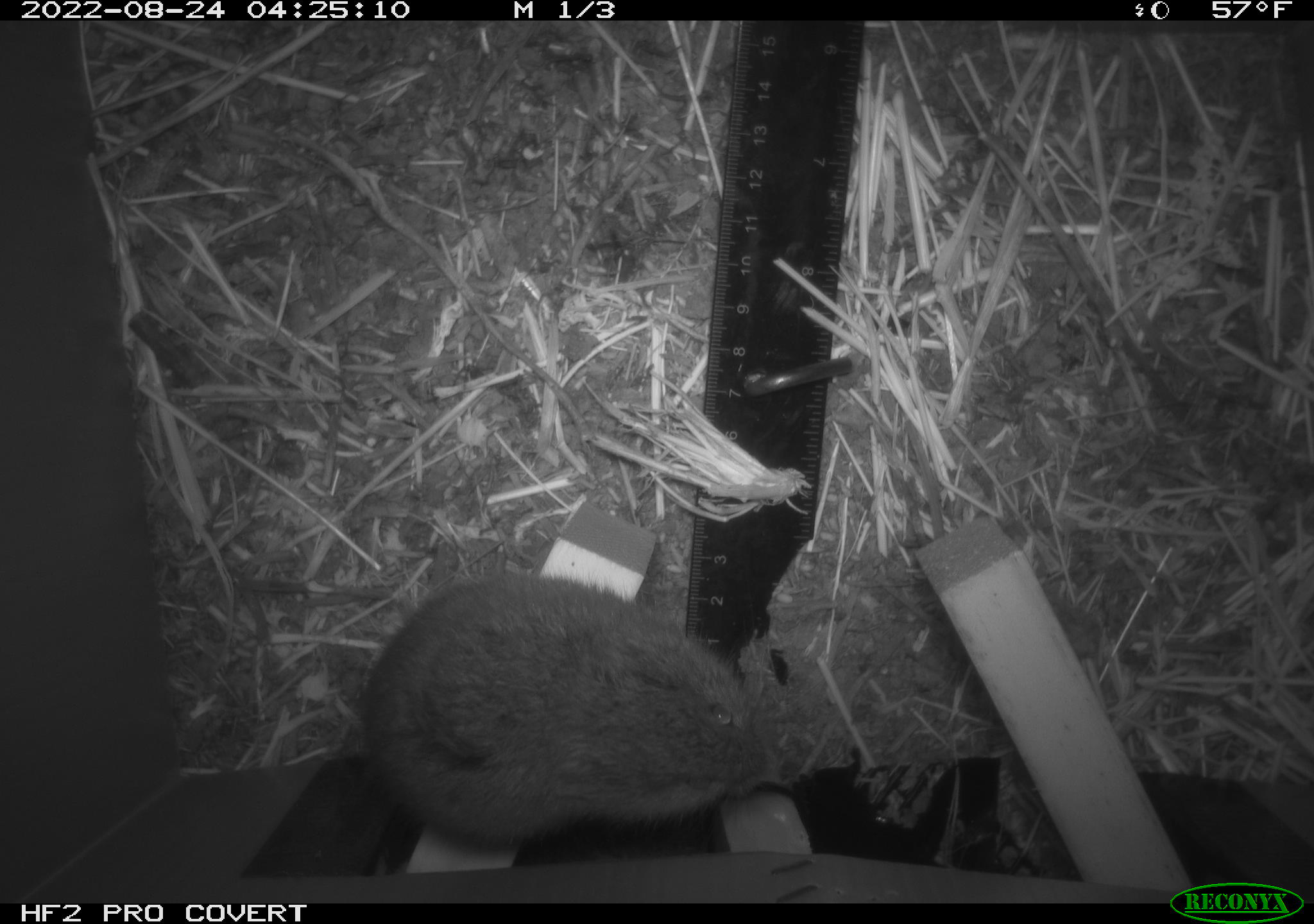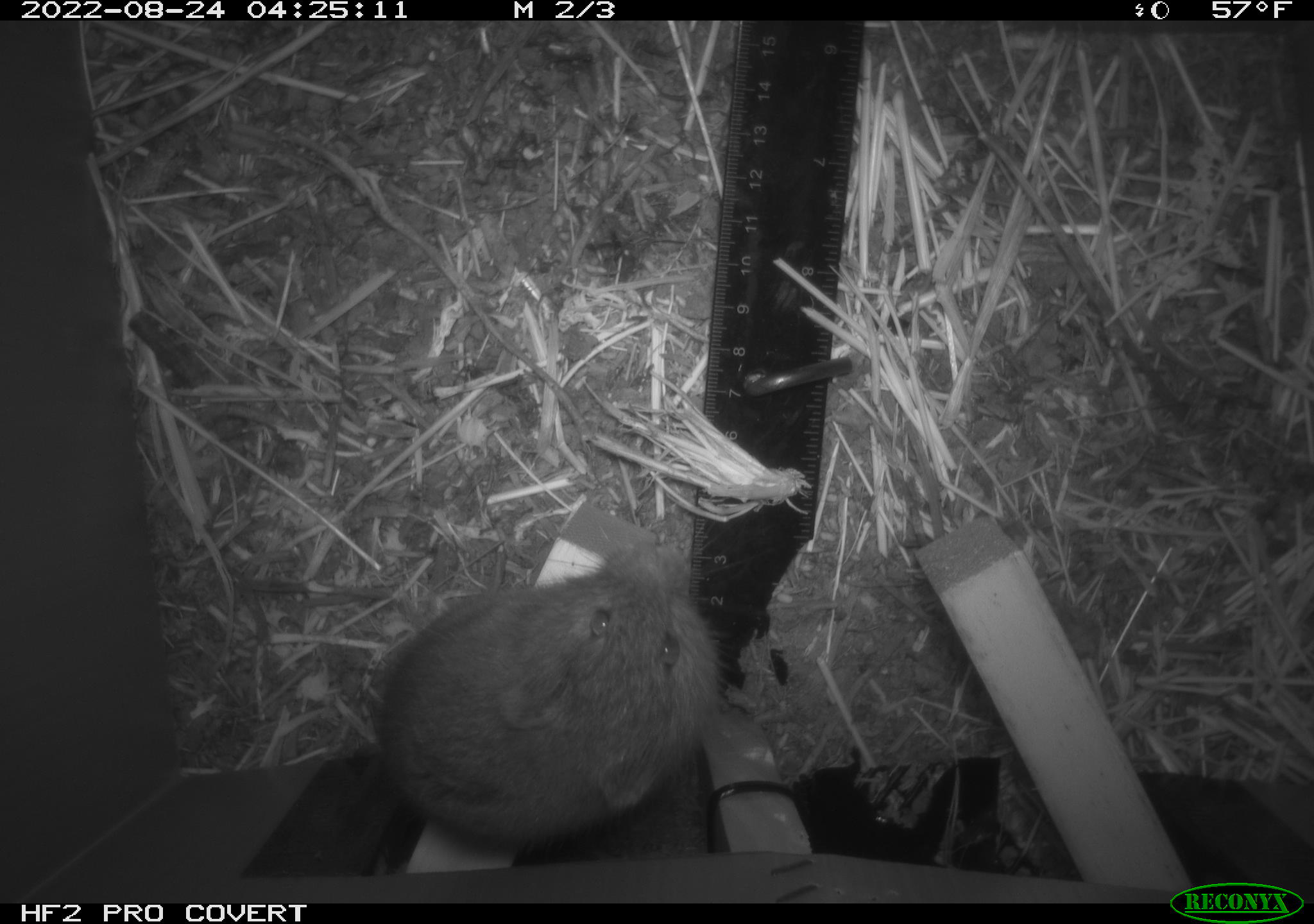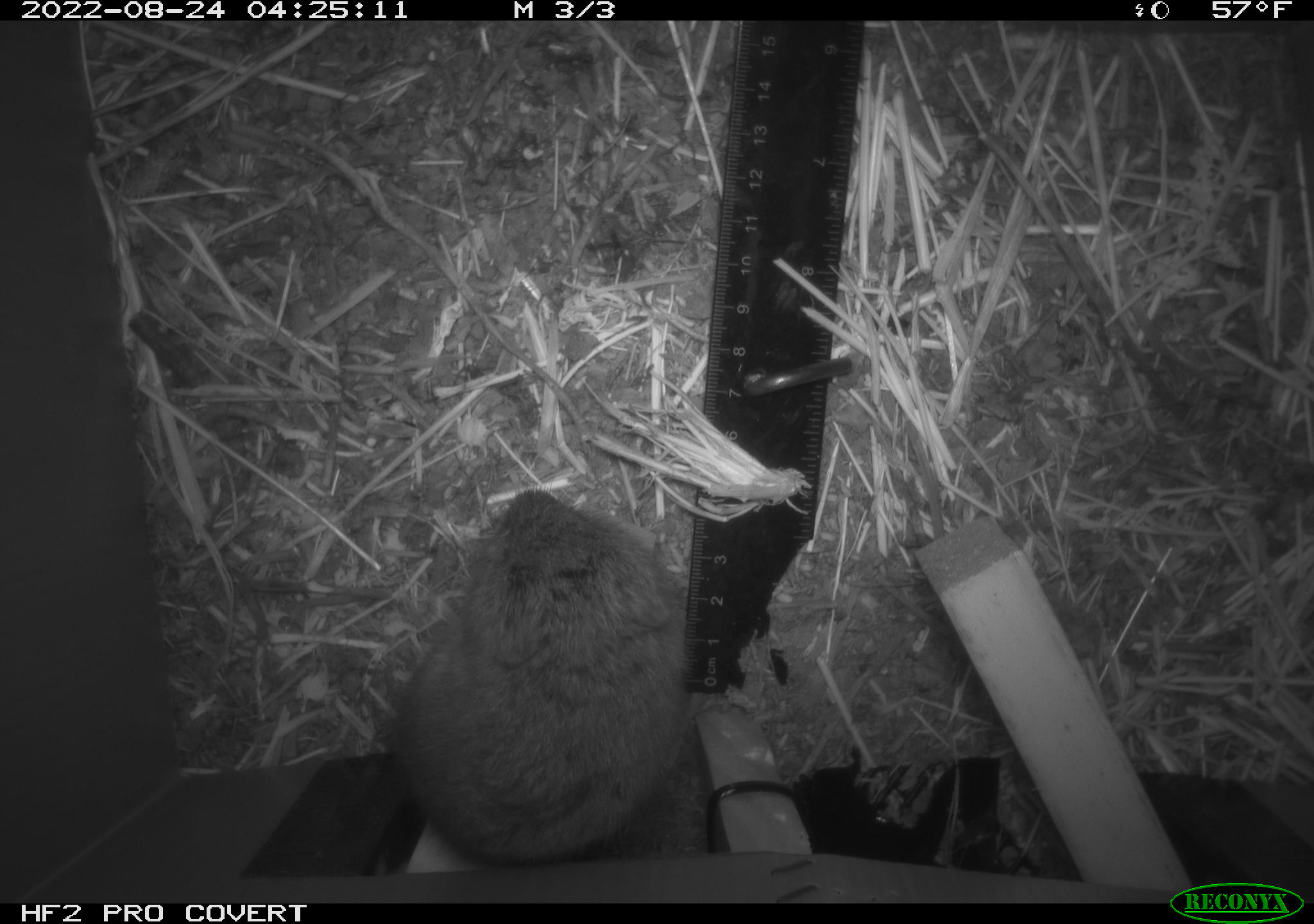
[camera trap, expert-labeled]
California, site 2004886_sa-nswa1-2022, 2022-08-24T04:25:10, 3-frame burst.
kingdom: Animalia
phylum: Chordata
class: Mammalia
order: Rodentia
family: Cricetidae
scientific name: Cricetidae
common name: hamsters, voles, lemmings, and allies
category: cricetidae family